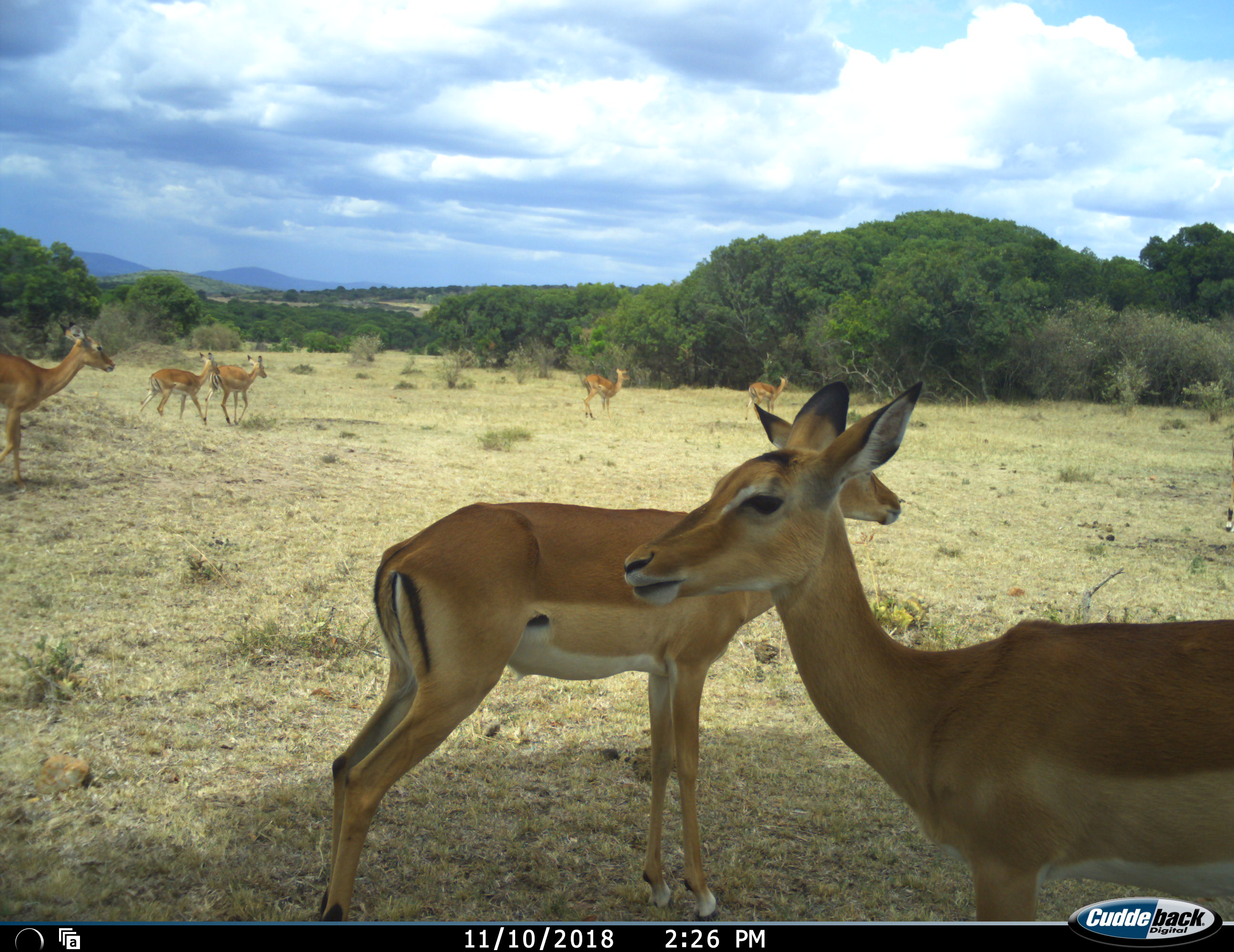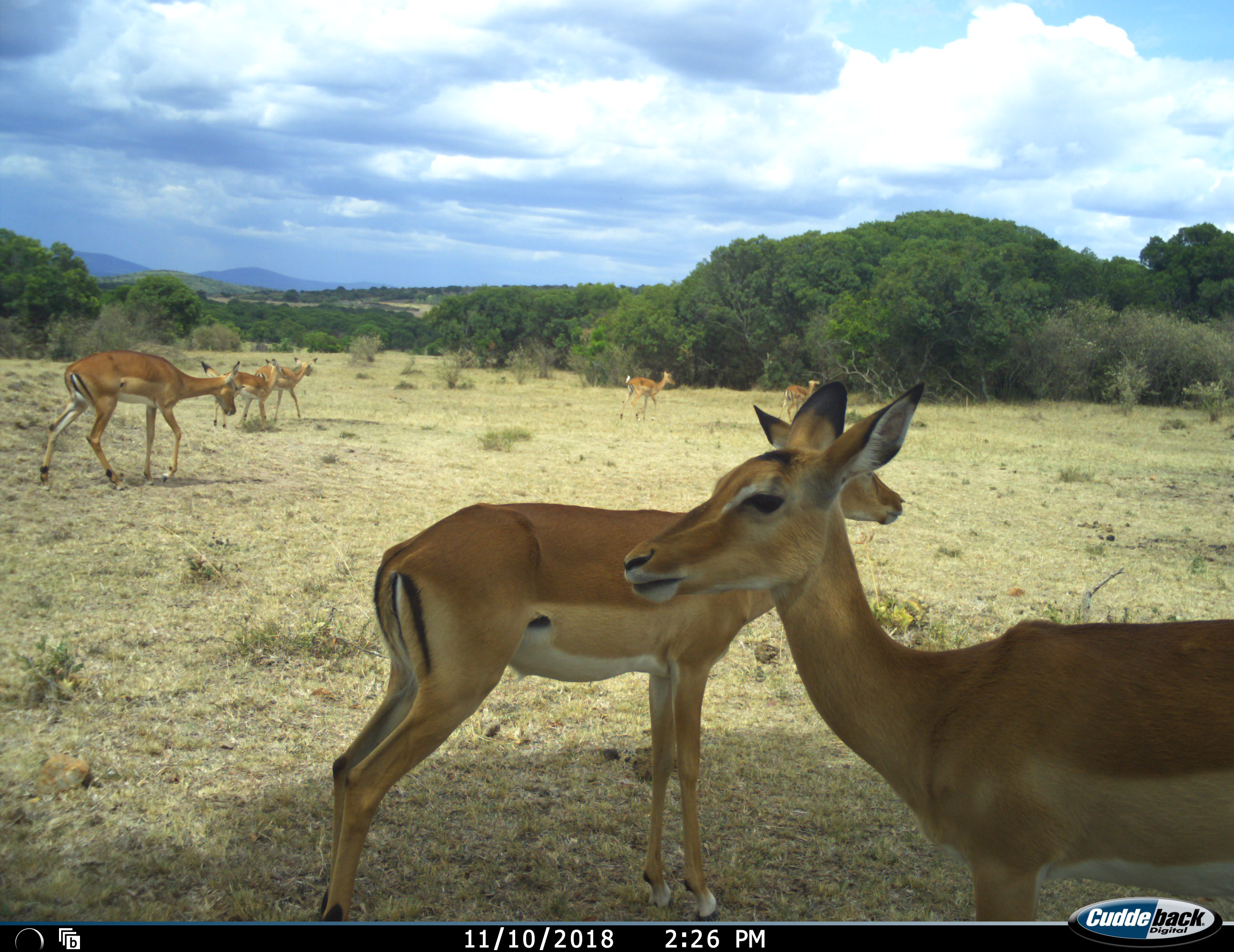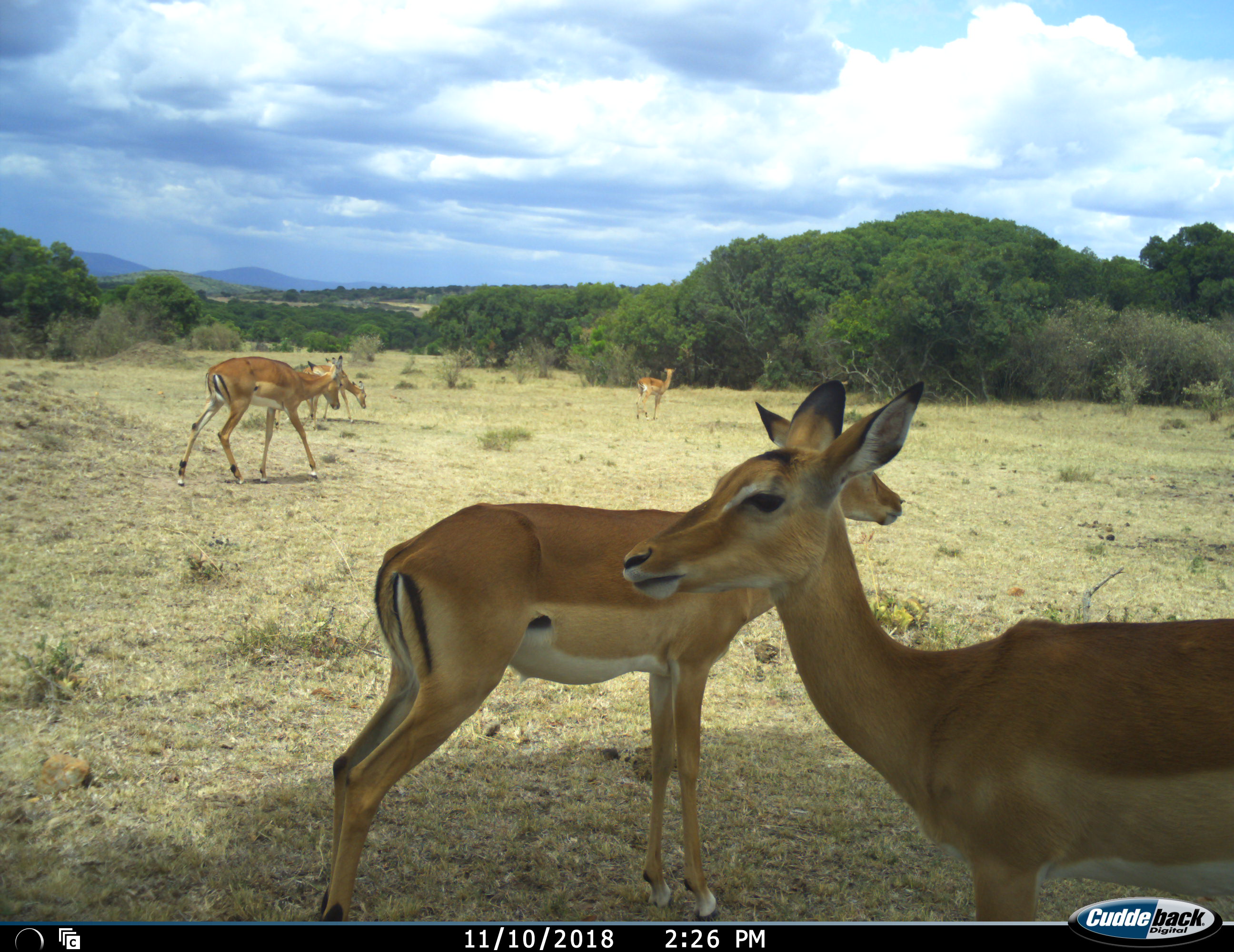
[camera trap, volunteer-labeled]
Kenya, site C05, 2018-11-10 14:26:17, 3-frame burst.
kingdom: Animalia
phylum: Chordata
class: Mammalia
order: Artiodactyla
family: Bovidae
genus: Aepyceros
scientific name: Aepyceros melampus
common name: impala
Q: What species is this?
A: Impala (Aepyceros melampus).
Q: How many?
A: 8.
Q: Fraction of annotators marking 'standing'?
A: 100%.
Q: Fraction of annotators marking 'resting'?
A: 0%.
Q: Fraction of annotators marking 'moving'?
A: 83%.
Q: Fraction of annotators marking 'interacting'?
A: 0%.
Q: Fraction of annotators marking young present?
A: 17%.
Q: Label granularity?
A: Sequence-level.